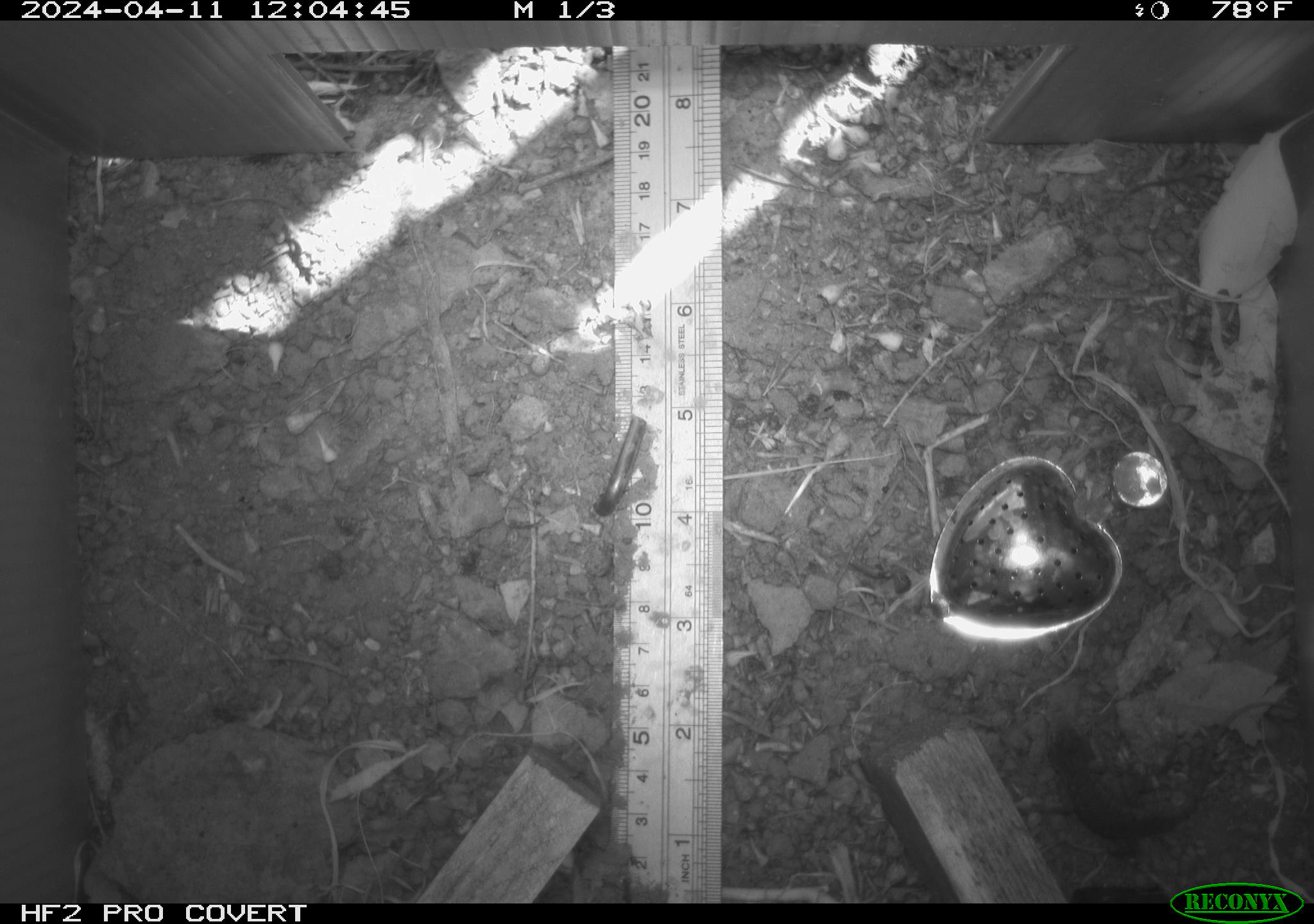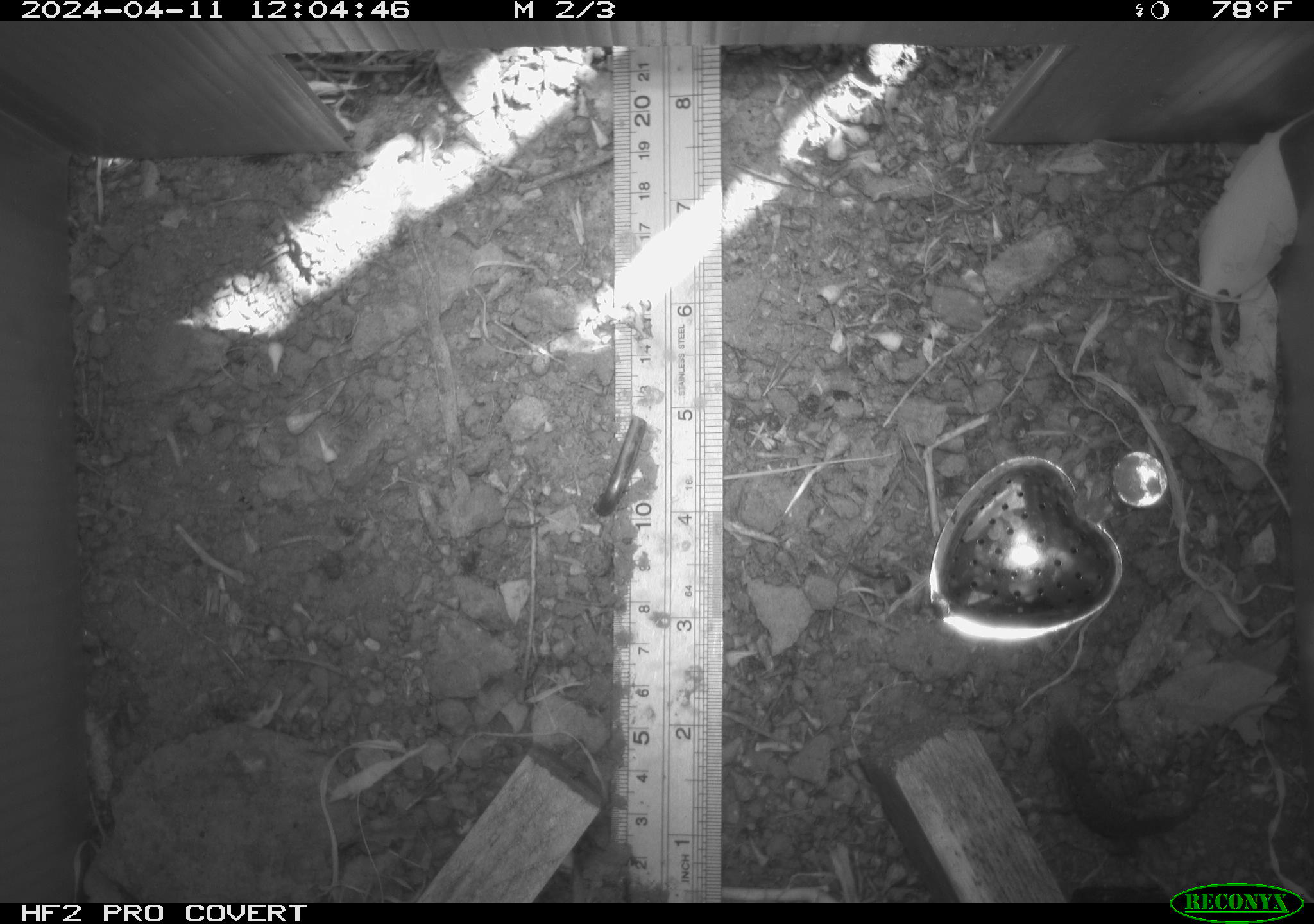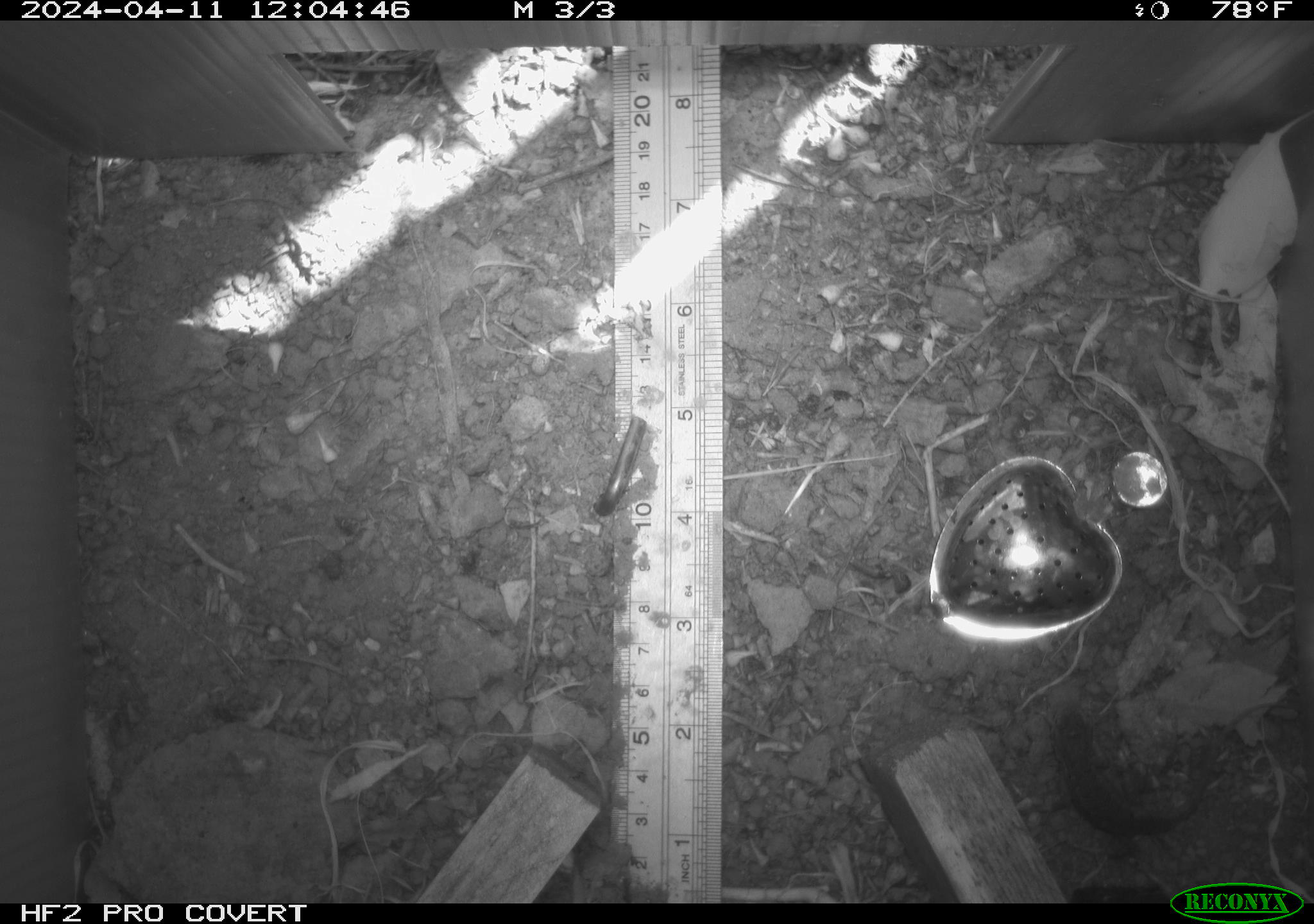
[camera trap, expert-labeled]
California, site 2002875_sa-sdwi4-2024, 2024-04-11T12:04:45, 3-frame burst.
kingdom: Animalia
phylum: Chordata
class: Reptilia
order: Squamata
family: Phrynosomatidae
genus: Sceloporus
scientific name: Sceloporus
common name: spiny lizards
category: sceloporus species